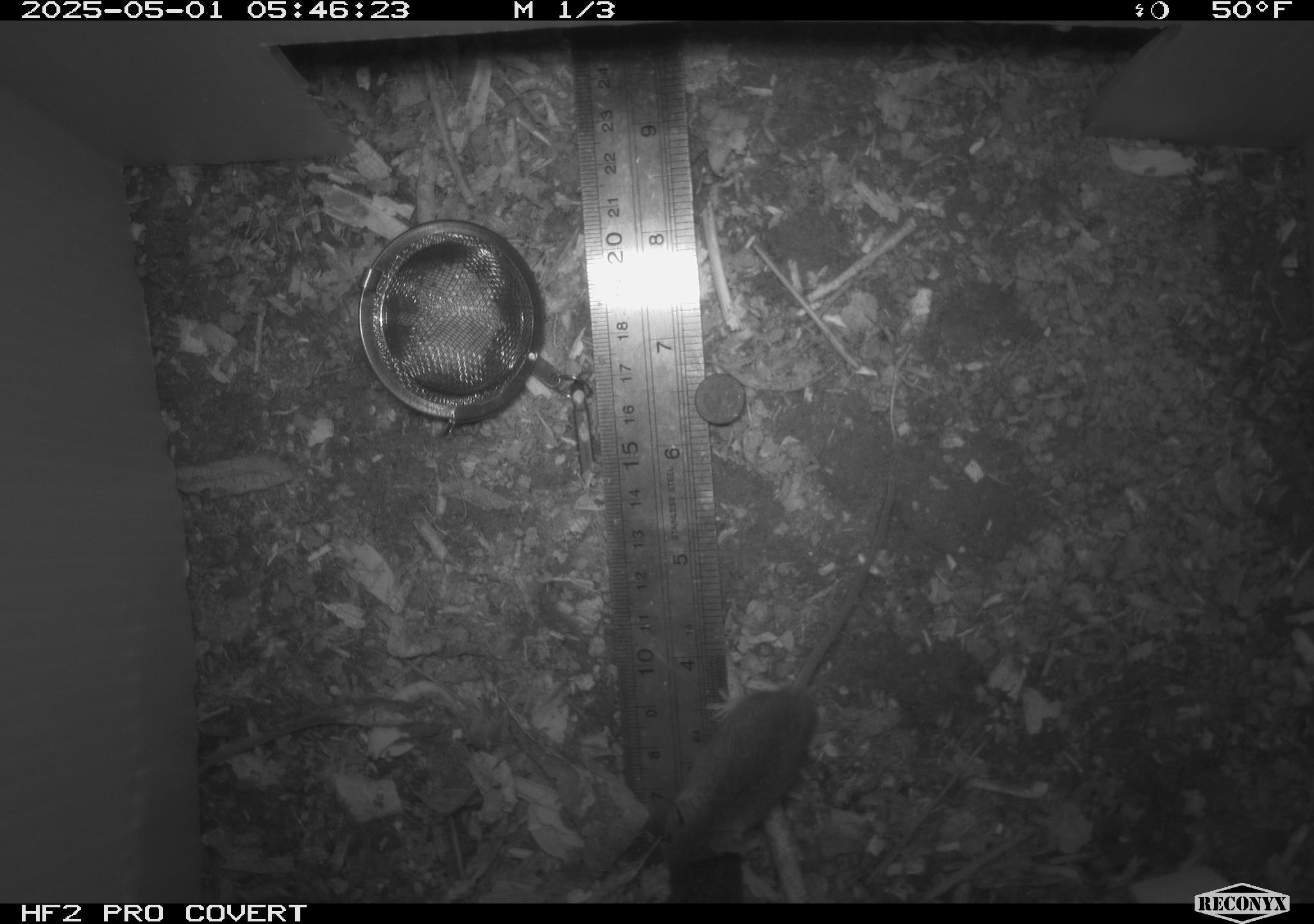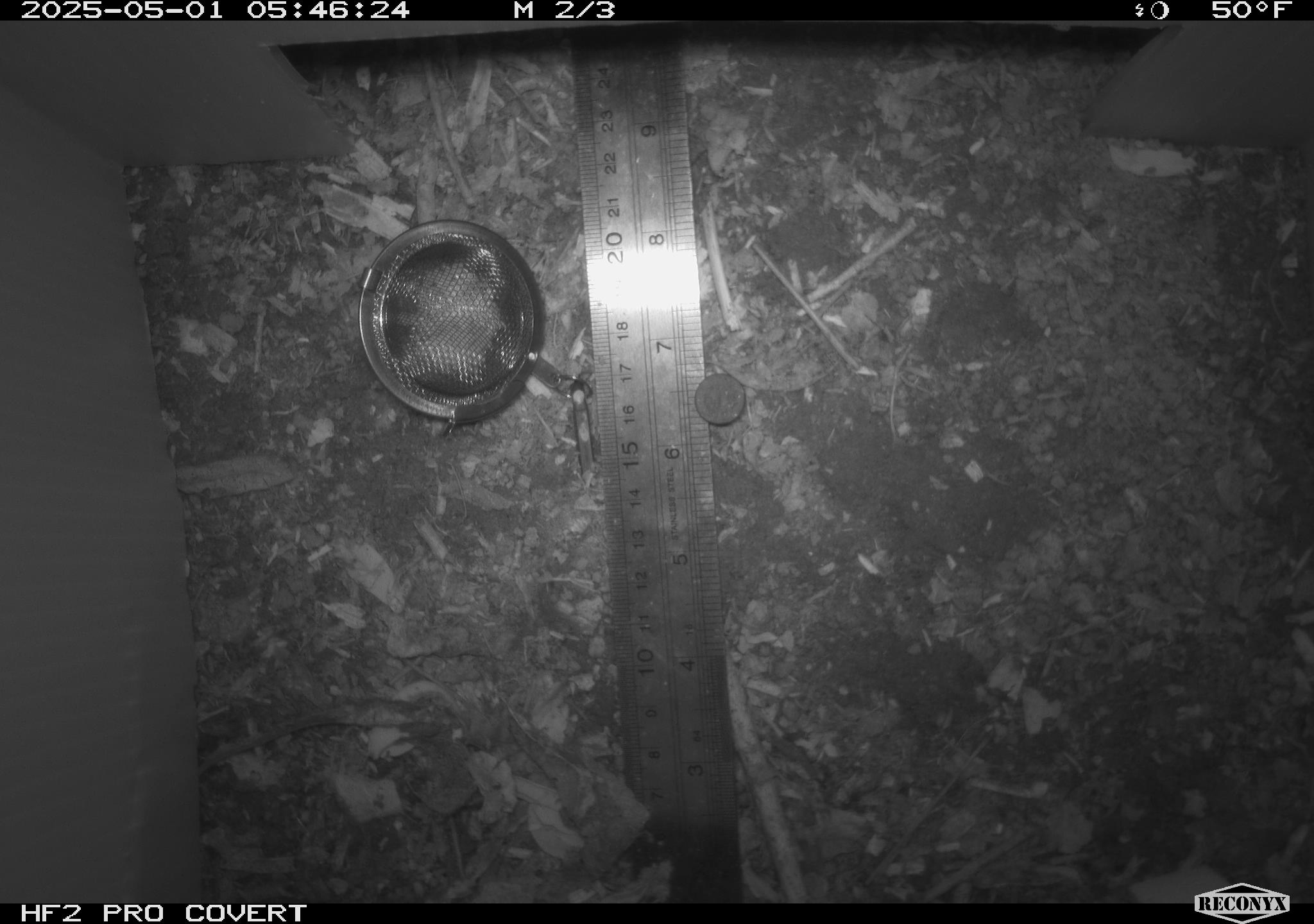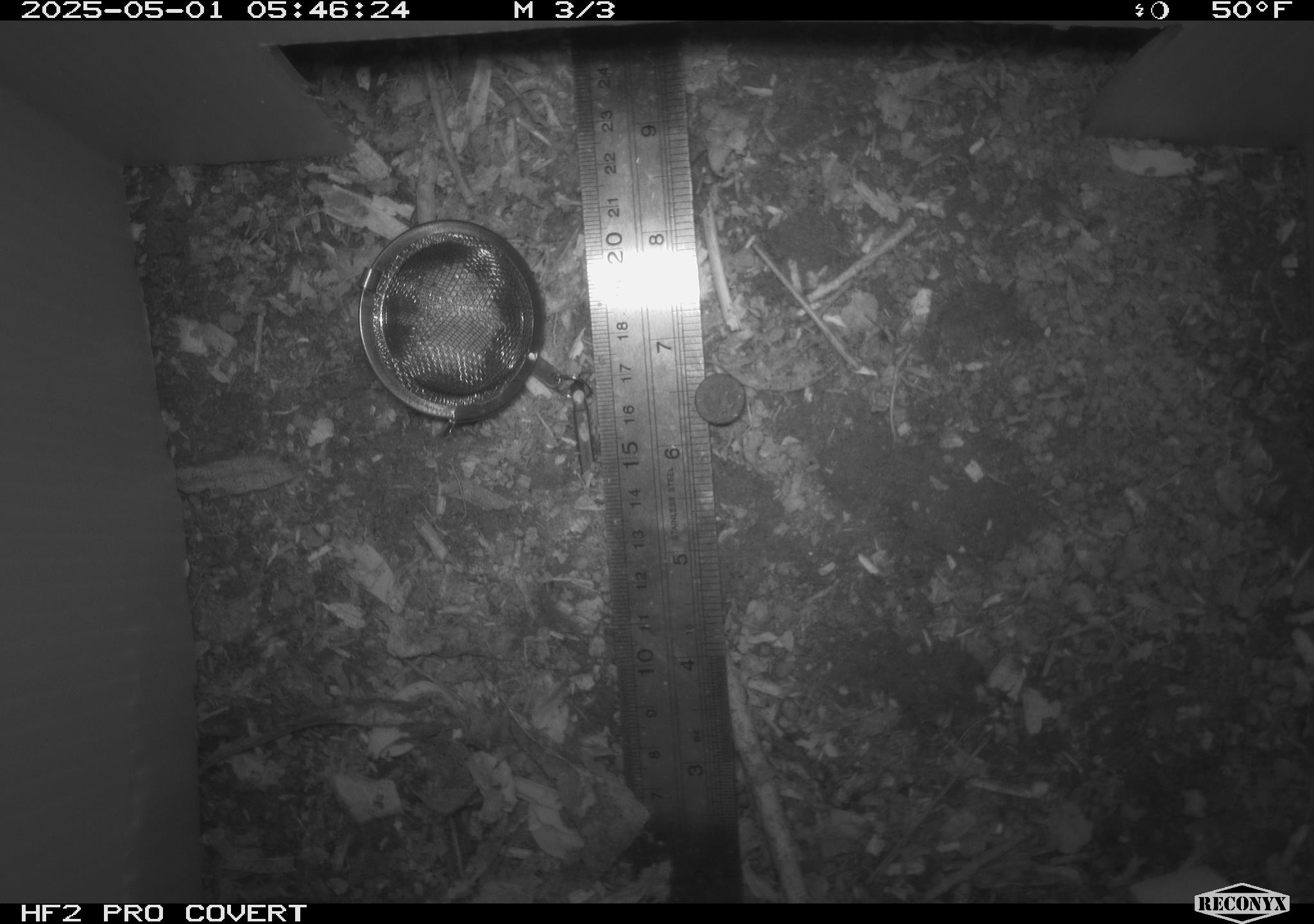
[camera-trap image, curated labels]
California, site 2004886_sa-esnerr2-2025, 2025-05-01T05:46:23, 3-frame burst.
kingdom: Animalia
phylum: Chordata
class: Mammalia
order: Rodentia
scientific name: Rodentia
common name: rodent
Rodent (Rodentia).